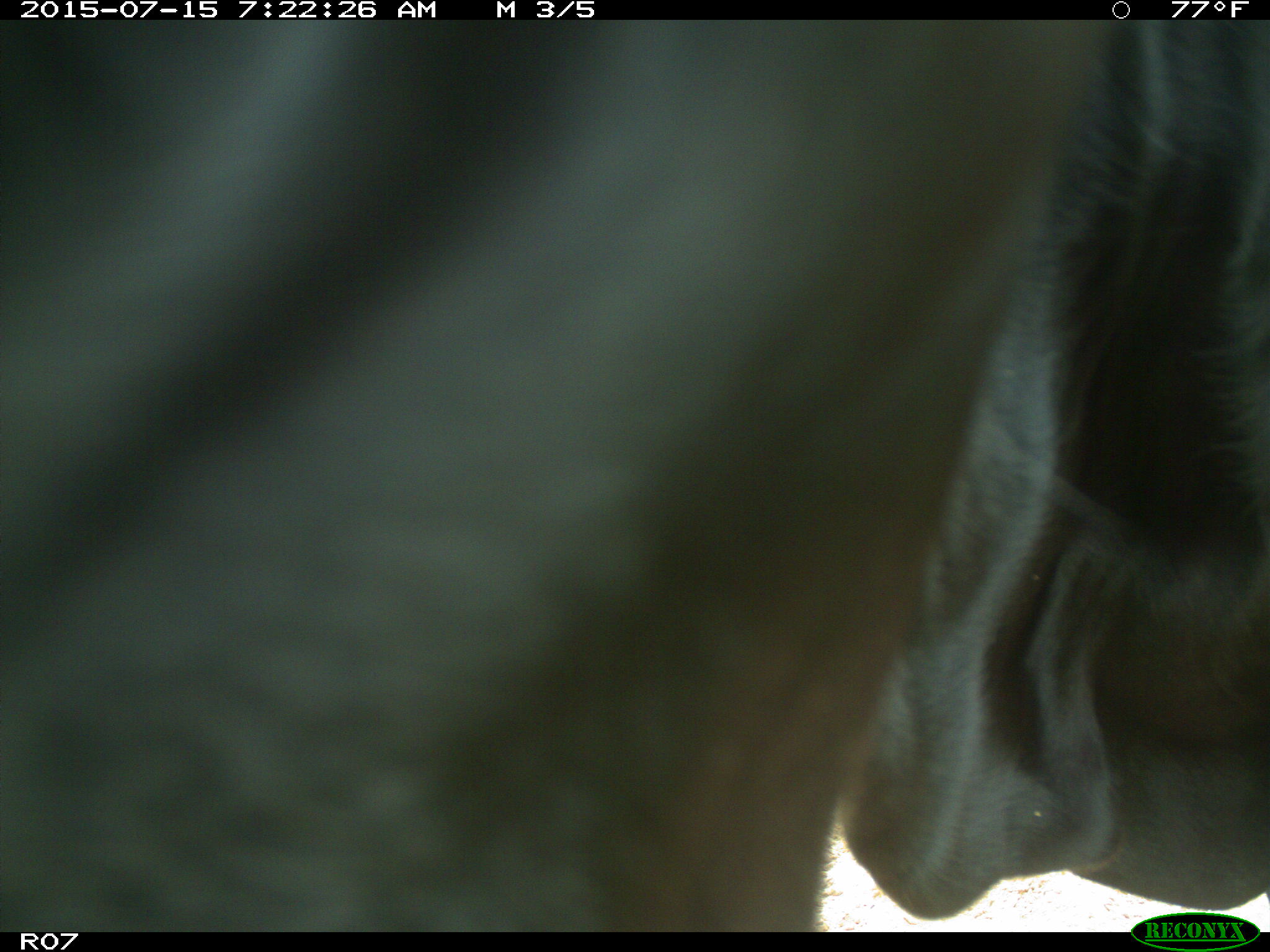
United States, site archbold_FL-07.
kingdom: Animalia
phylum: Chordata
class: Mammalia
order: Artiodactyla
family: Bovidae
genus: Bos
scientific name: Bos taurus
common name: domestic cow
Bos taurus (domestic cow).